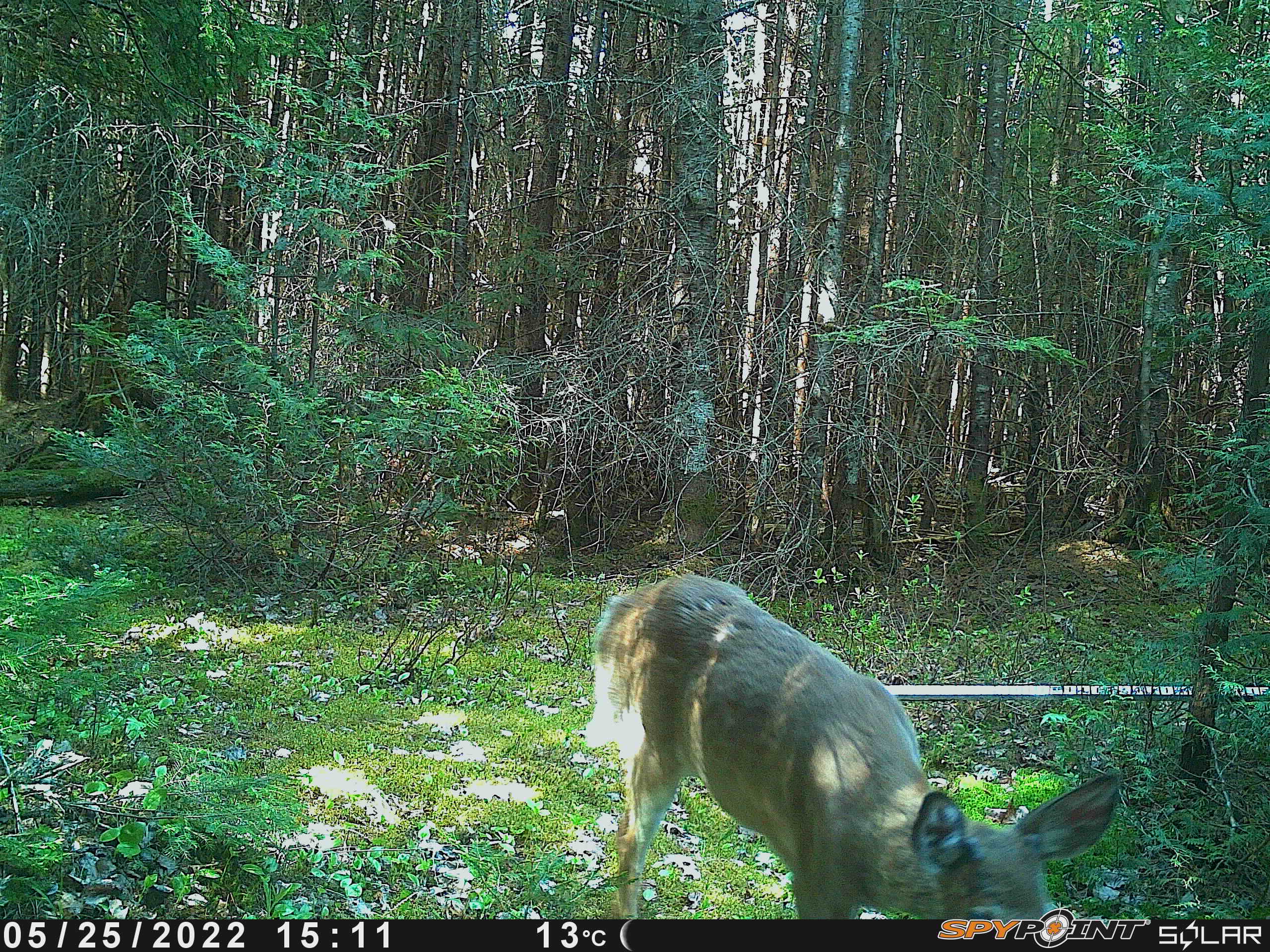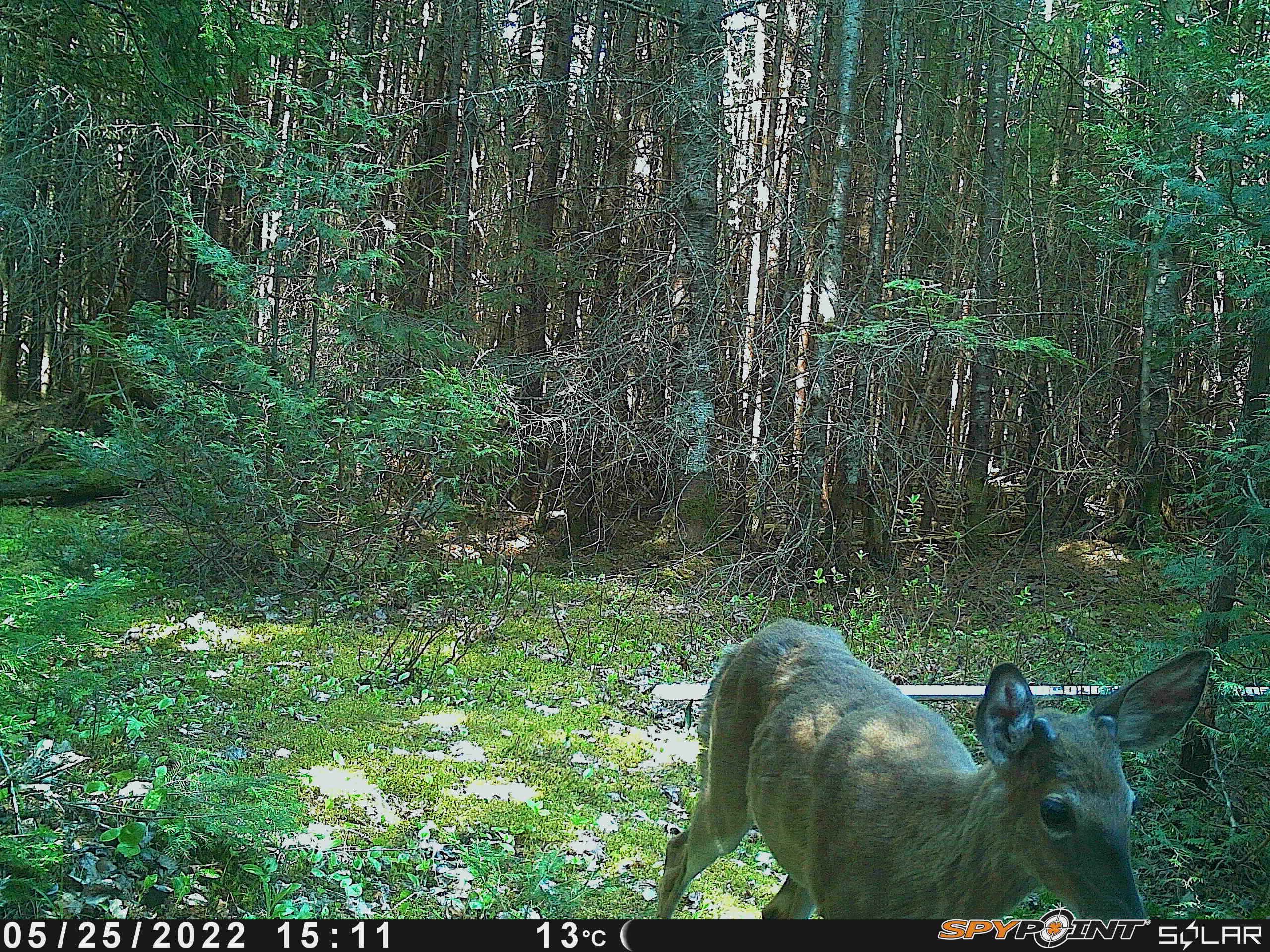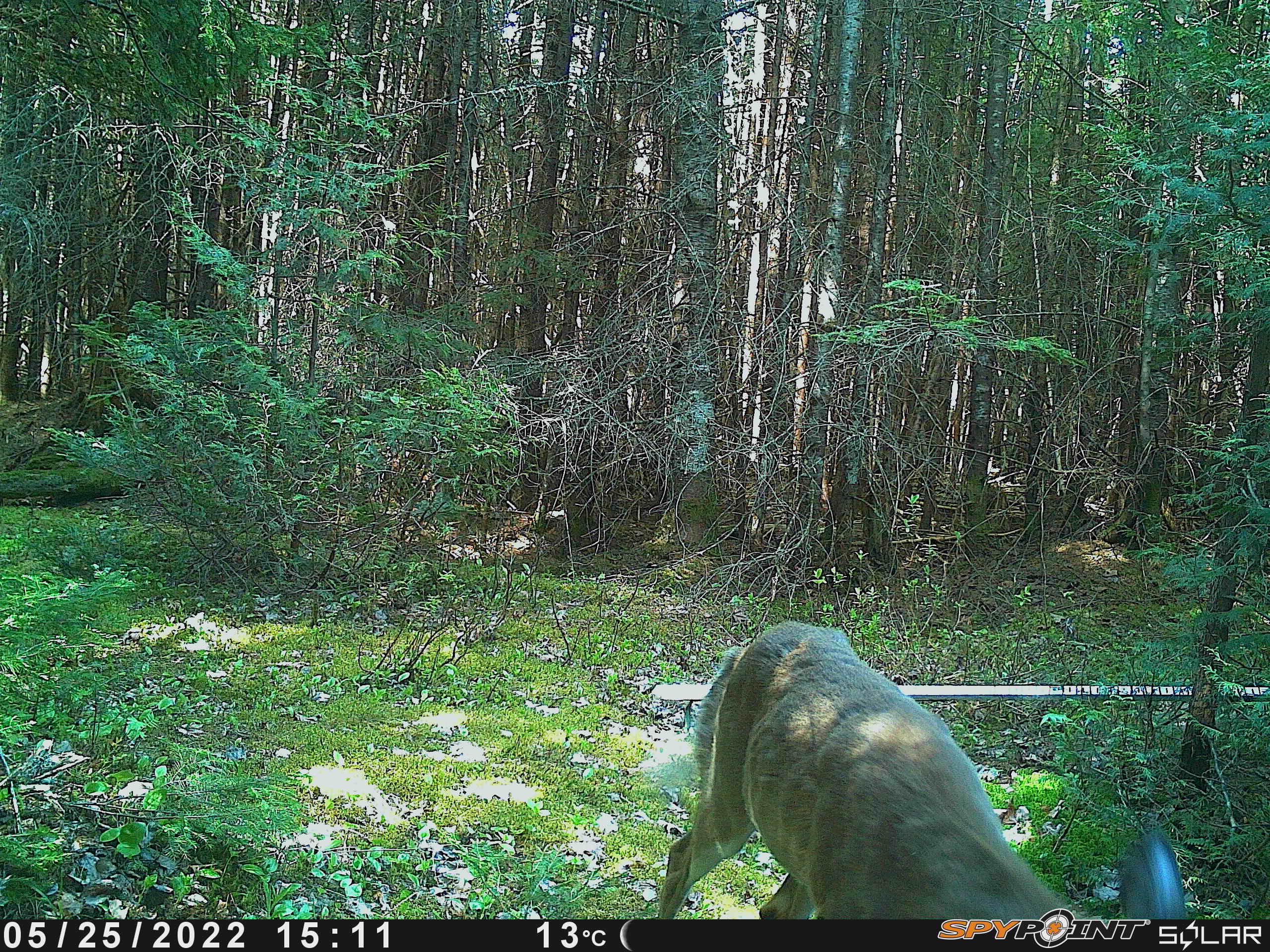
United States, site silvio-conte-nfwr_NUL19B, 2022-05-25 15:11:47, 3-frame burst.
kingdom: Animalia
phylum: Chordata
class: Mammalia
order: Artiodactyla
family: Cervidae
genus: Odocoileus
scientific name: Odocoileus virginianus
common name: white-tailed deer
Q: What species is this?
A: White-tailed deer (Odocoileus virginianus).